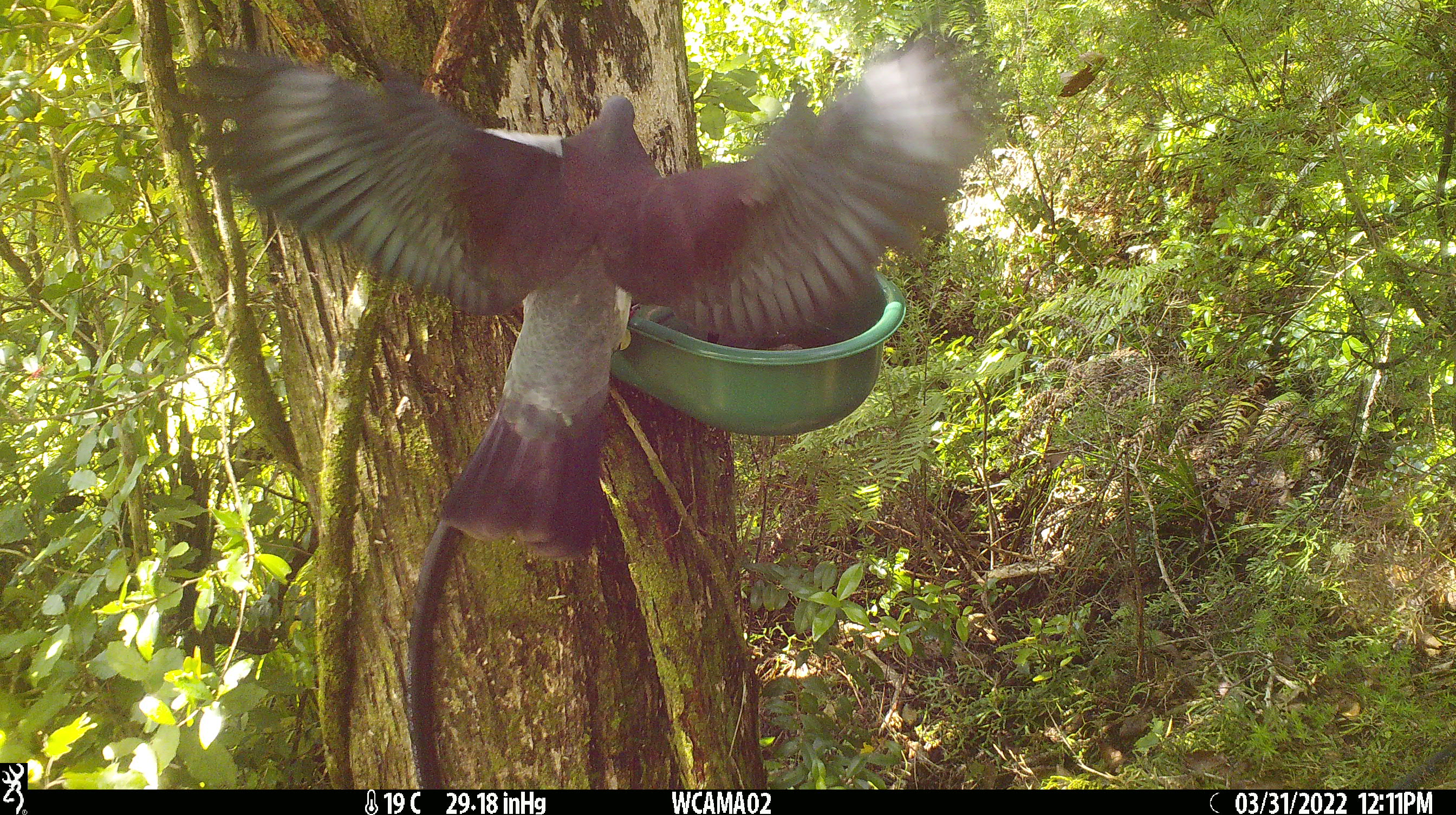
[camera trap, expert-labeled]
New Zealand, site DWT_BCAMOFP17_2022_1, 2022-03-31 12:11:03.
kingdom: Animalia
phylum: Chordata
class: Aves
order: Columbiformes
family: Columbidae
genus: Hemiphaga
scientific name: Hemiphaga novaeseelandiae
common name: new zealand pigeon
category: kereru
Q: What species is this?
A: Kereru (new zealand pigeon) (Hemiphaga novaeseelandiae).